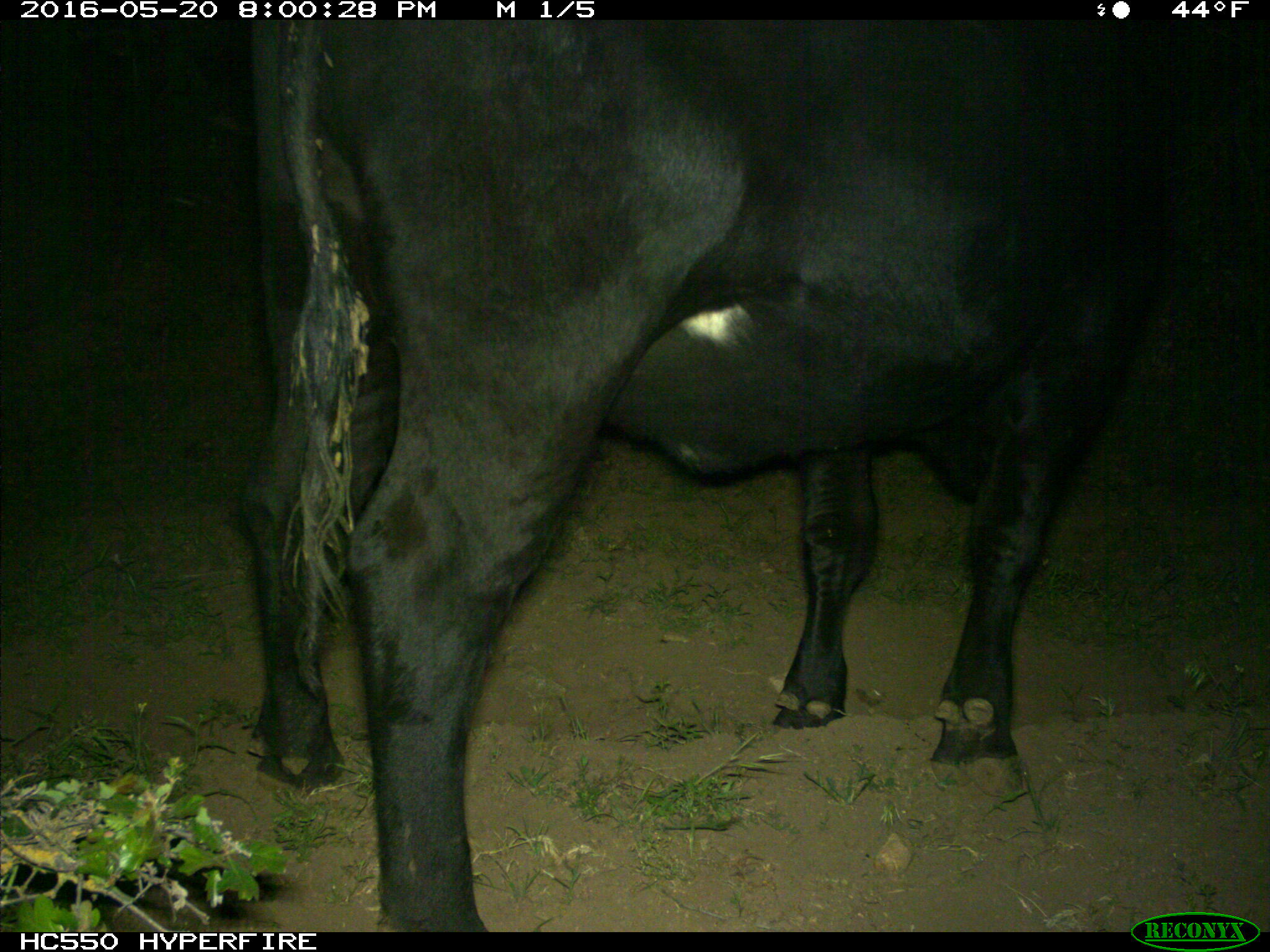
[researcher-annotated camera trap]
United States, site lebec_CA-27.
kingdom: Animalia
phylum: Chordata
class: Mammalia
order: Artiodactyla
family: Bovidae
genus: Bos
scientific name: Bos taurus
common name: domestic cow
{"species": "Bos taurus (domestic cow)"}